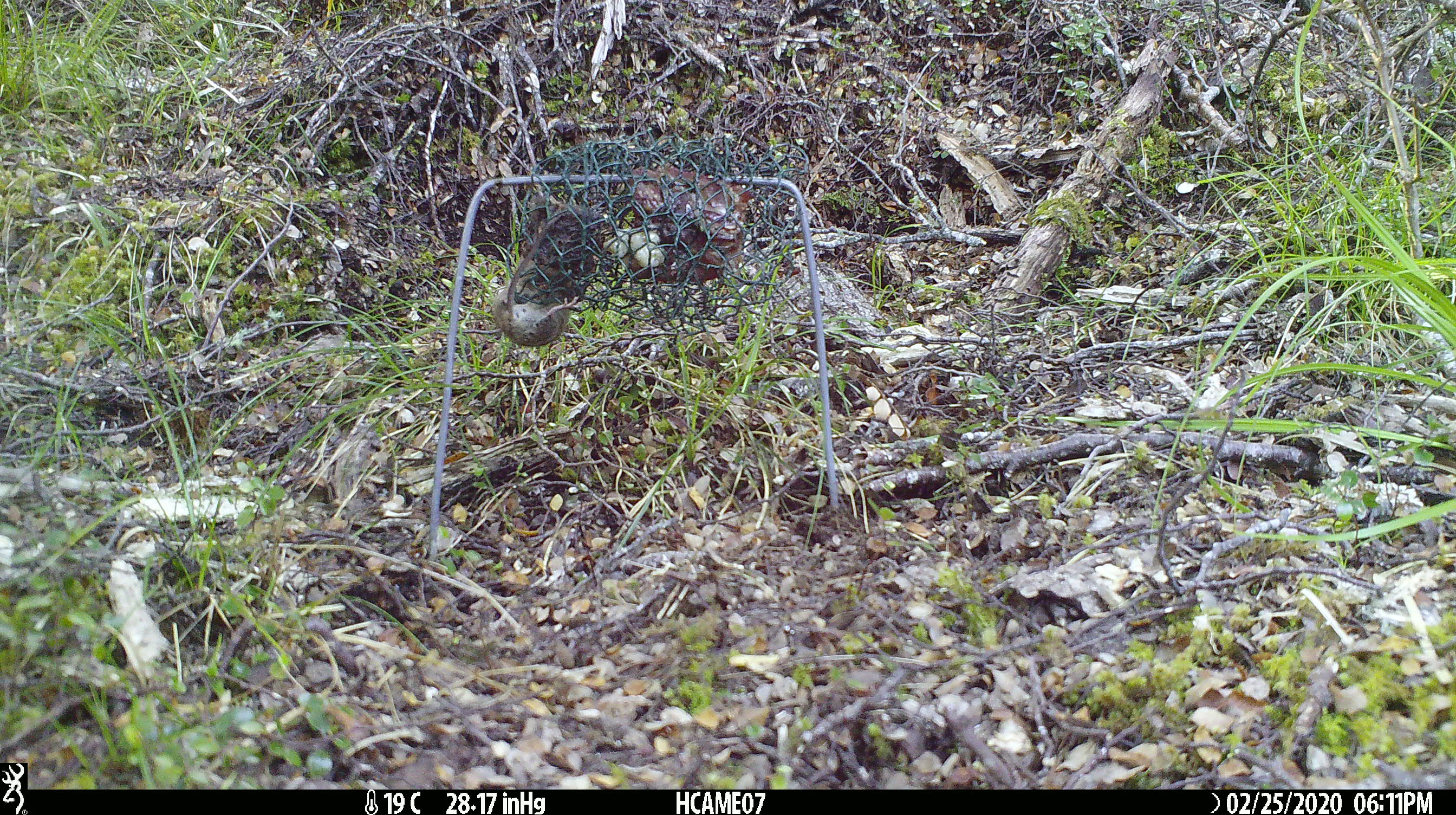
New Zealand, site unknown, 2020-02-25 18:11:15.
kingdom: Animalia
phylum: Chordata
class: Mammalia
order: Rodentia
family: Muridae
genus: Mus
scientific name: Mus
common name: mouse